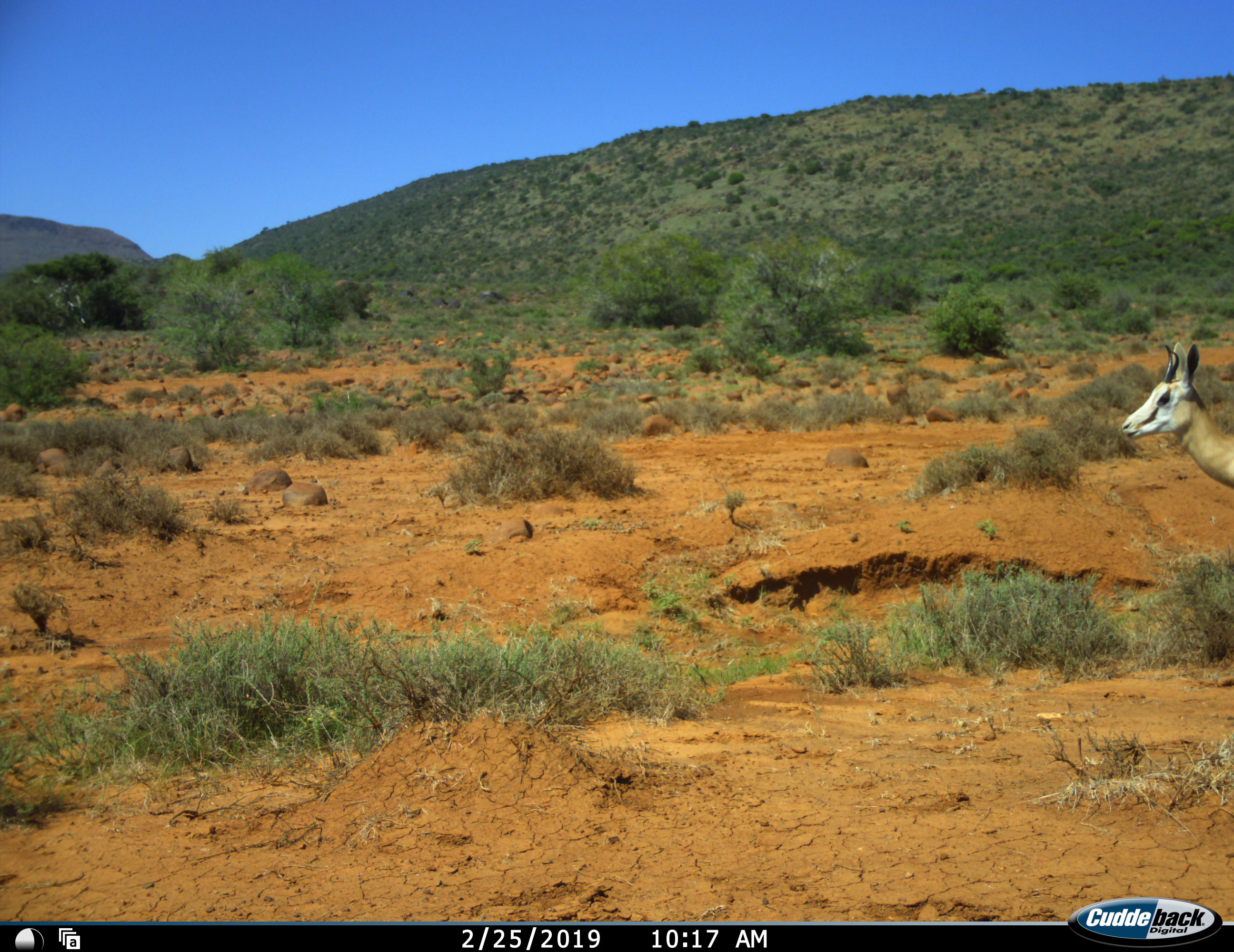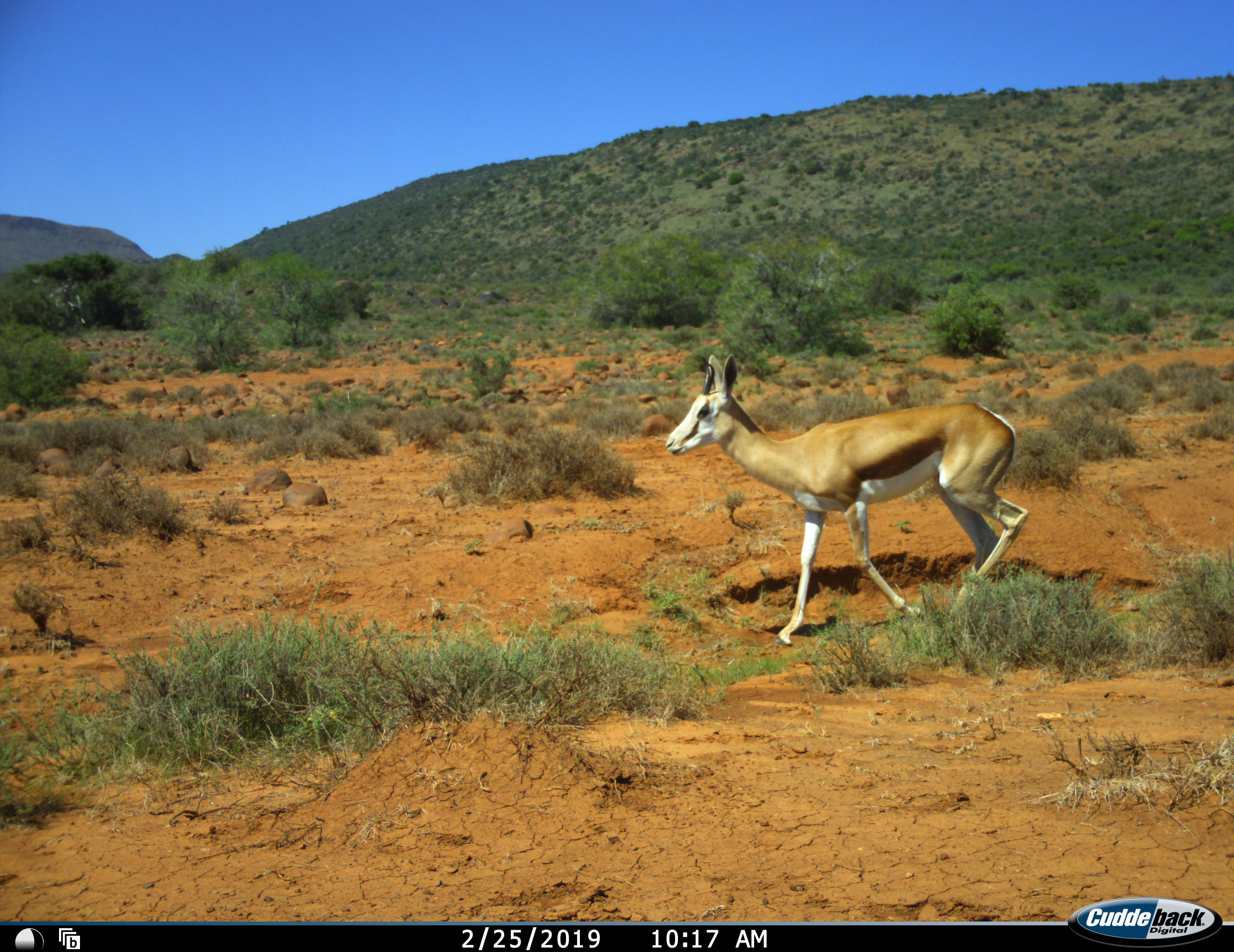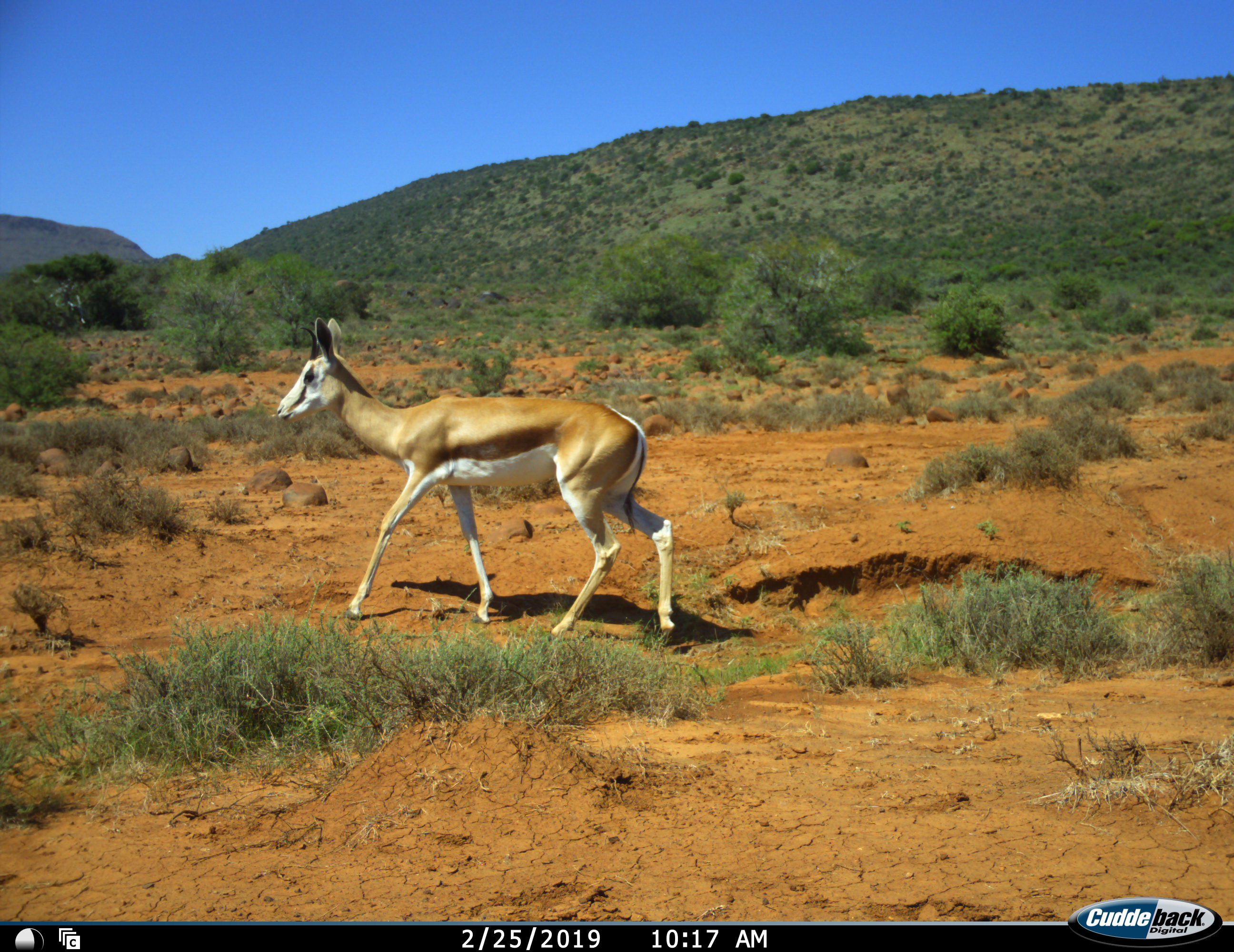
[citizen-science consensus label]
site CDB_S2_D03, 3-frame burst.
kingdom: Animalia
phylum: Chordata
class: Mammalia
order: Artiodactyla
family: Bovidae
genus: Antidorcas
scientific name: Antidorcas marsupialis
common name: springbok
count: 1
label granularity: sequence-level